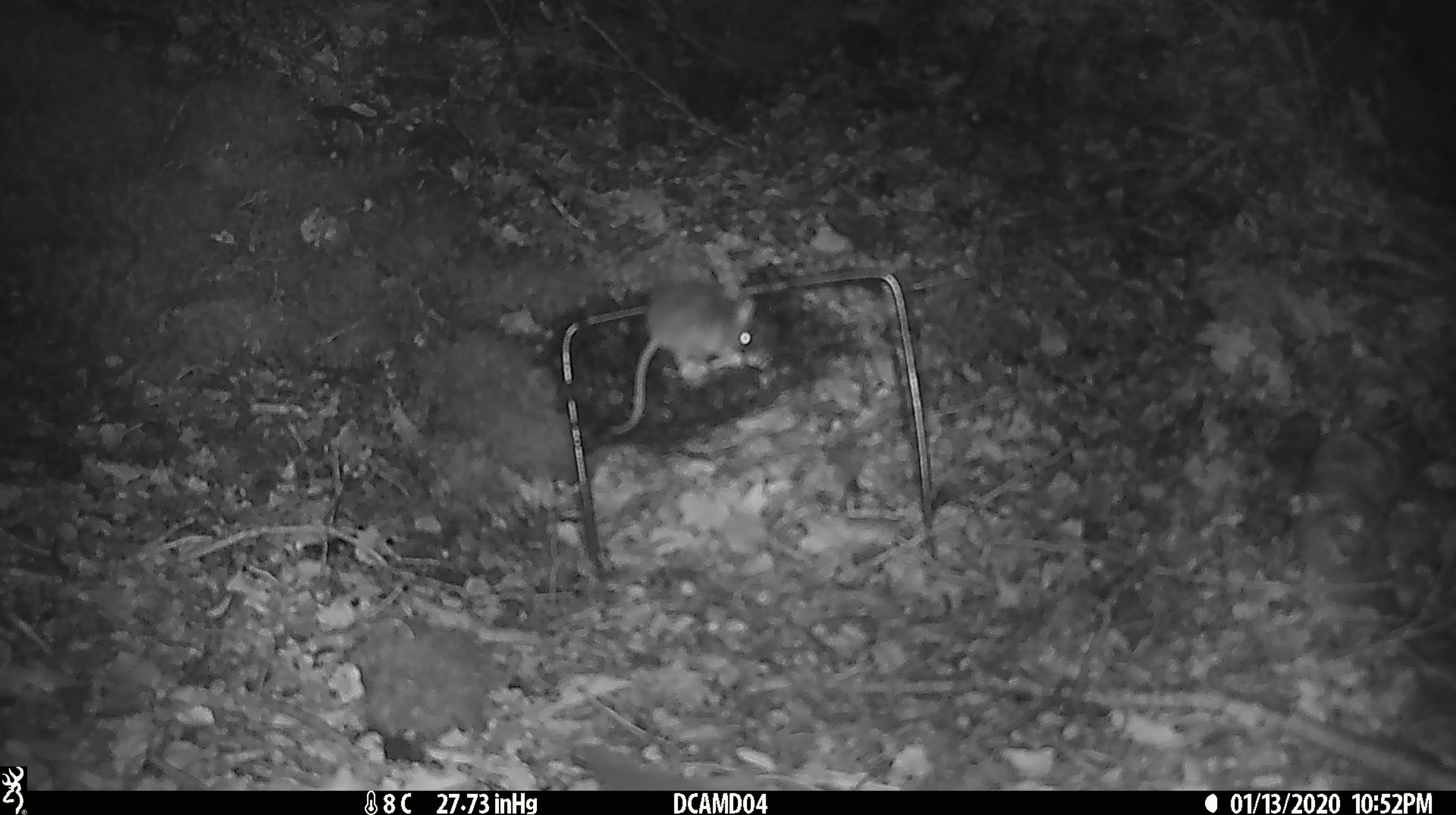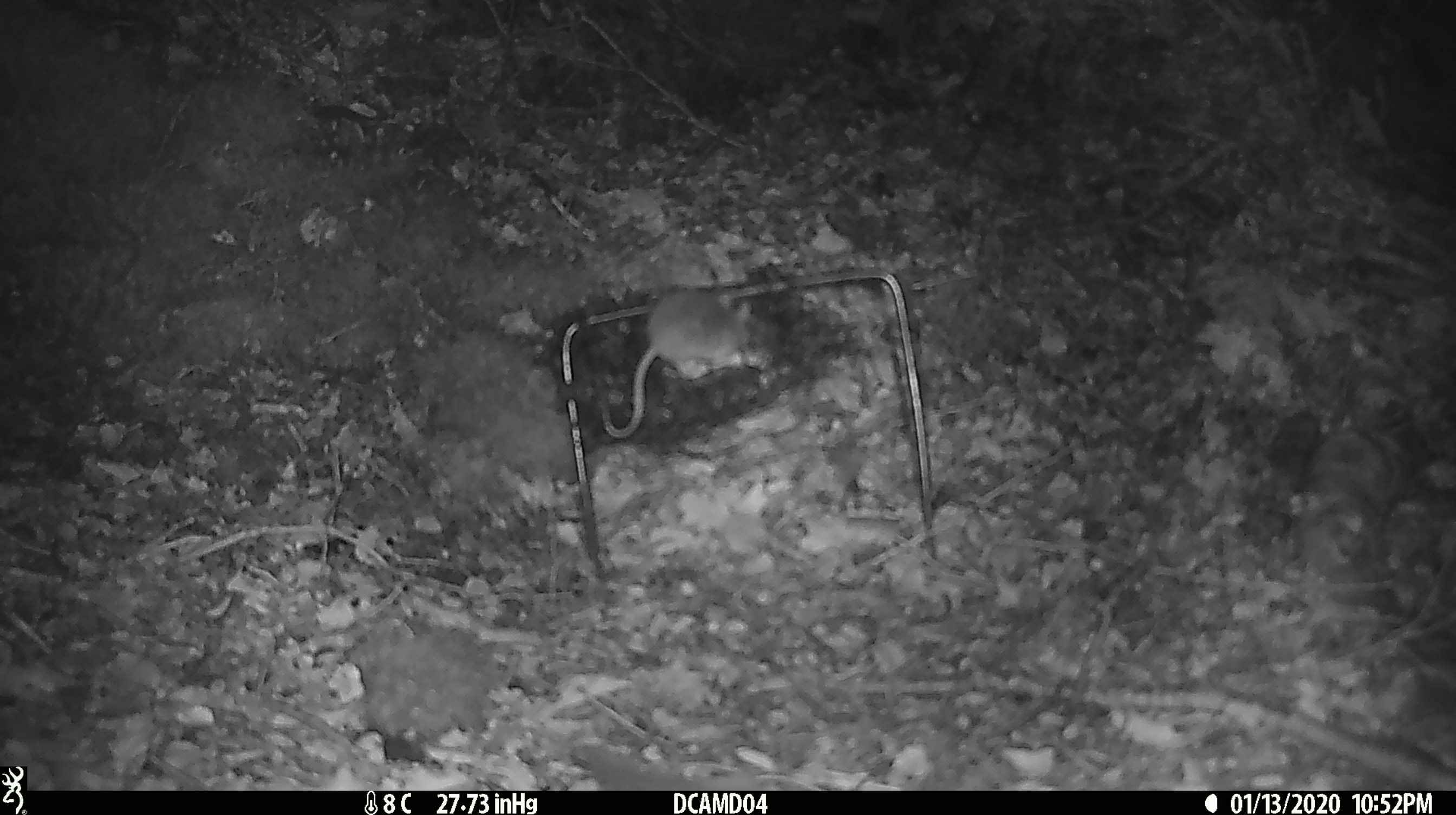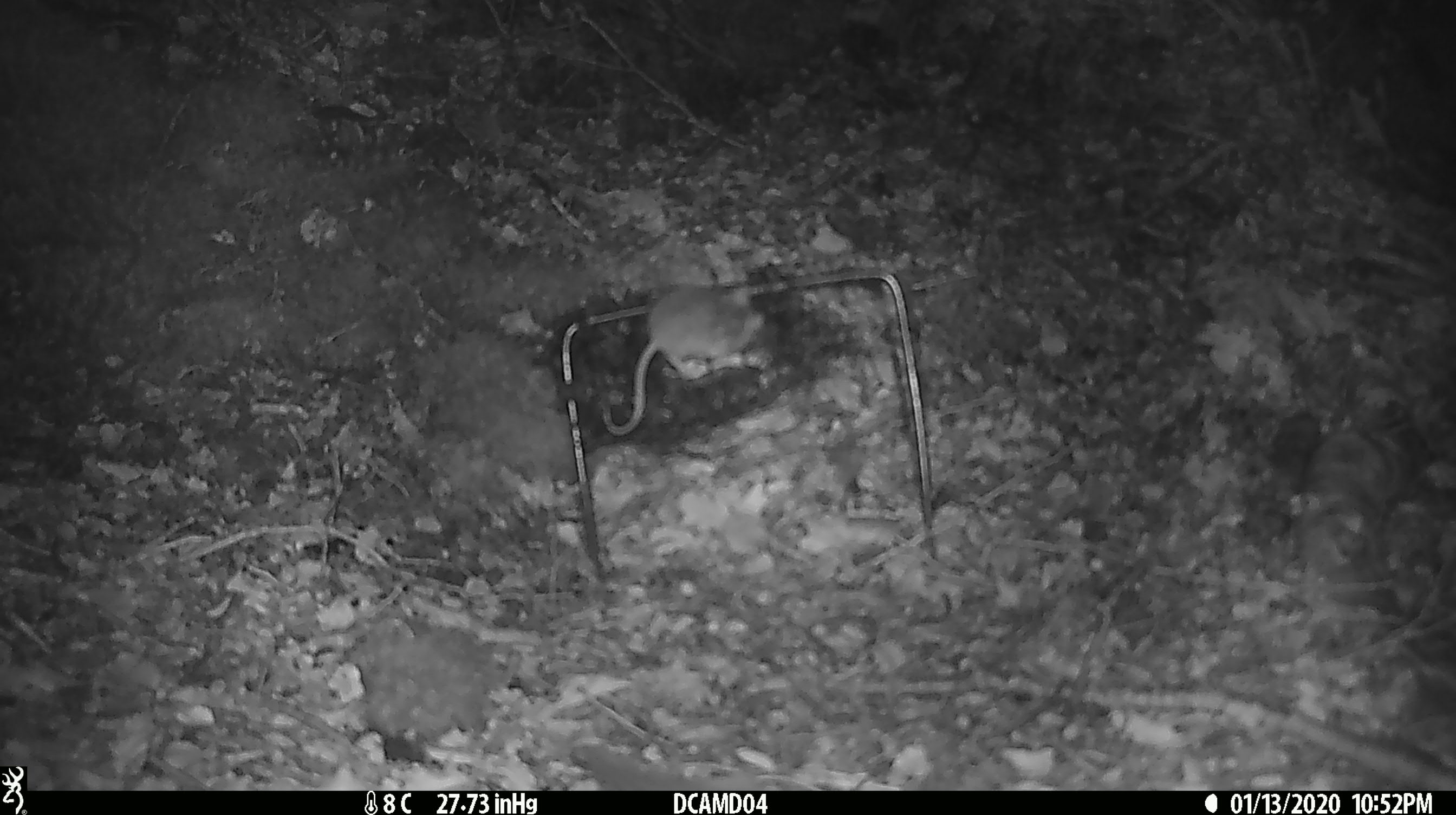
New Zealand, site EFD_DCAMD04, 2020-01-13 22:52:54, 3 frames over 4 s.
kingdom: Animalia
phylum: Chordata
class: Mammalia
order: Rodentia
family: Muridae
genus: Mus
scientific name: Mus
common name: mouse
Mouse (Mus).